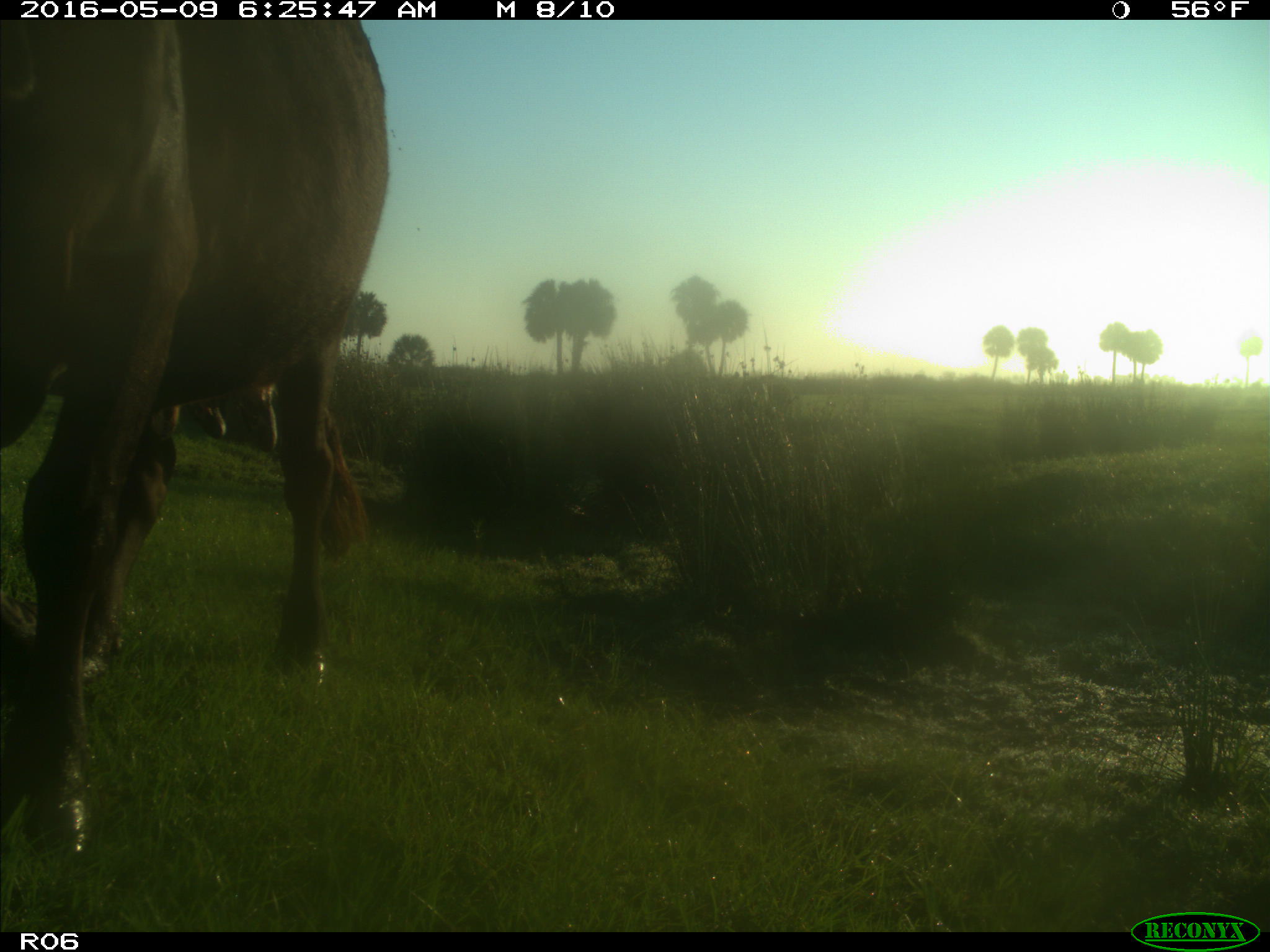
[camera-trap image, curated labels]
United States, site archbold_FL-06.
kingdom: Animalia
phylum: Chordata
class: Mammalia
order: Artiodactyla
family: Bovidae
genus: Bos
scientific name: Bos taurus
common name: domestic cow